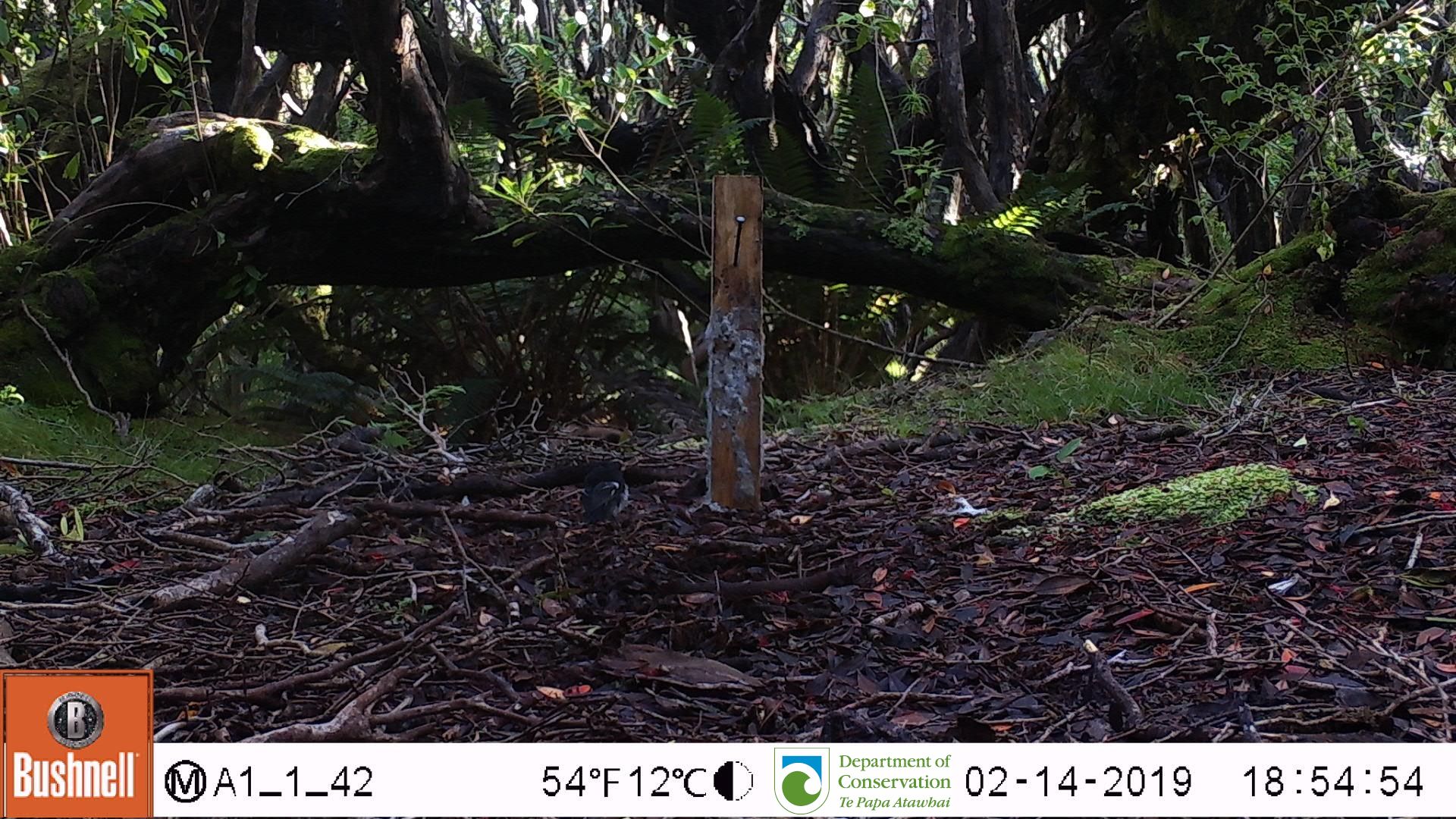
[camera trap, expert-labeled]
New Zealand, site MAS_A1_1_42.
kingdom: Animalia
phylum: Chordata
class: Aves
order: Passeriformes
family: Petroicidae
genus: Petroica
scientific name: Petroica macrocephala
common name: tomtit